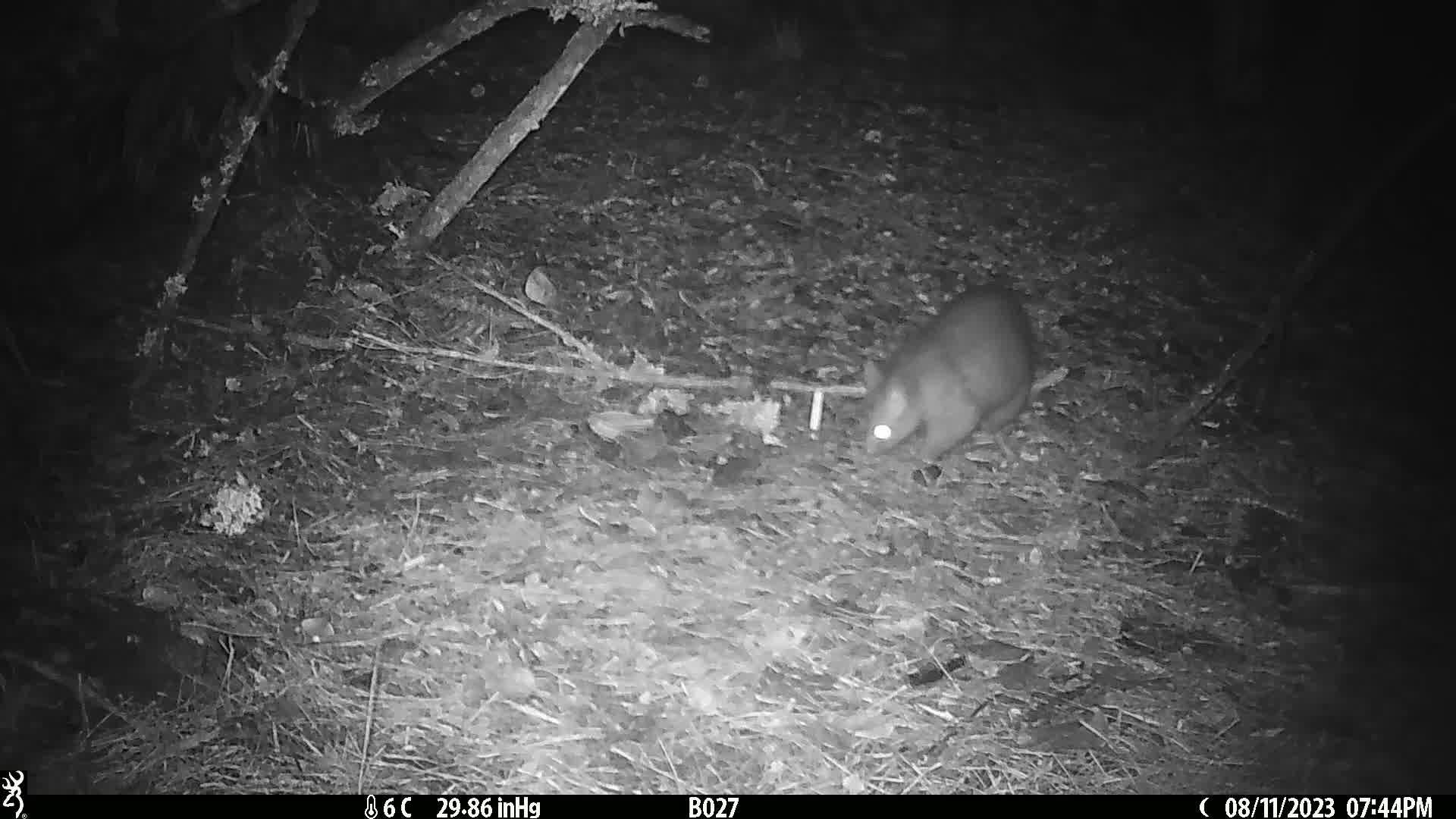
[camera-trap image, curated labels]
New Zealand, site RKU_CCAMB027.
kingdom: Animalia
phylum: Chordata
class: Mammalia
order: Diprotodontia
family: Phalangeridae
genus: Trichosurus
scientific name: Trichosurus vulpecula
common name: common brushtail possum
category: possum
Possum (common brushtail possum) (Trichosurus vulpecula).